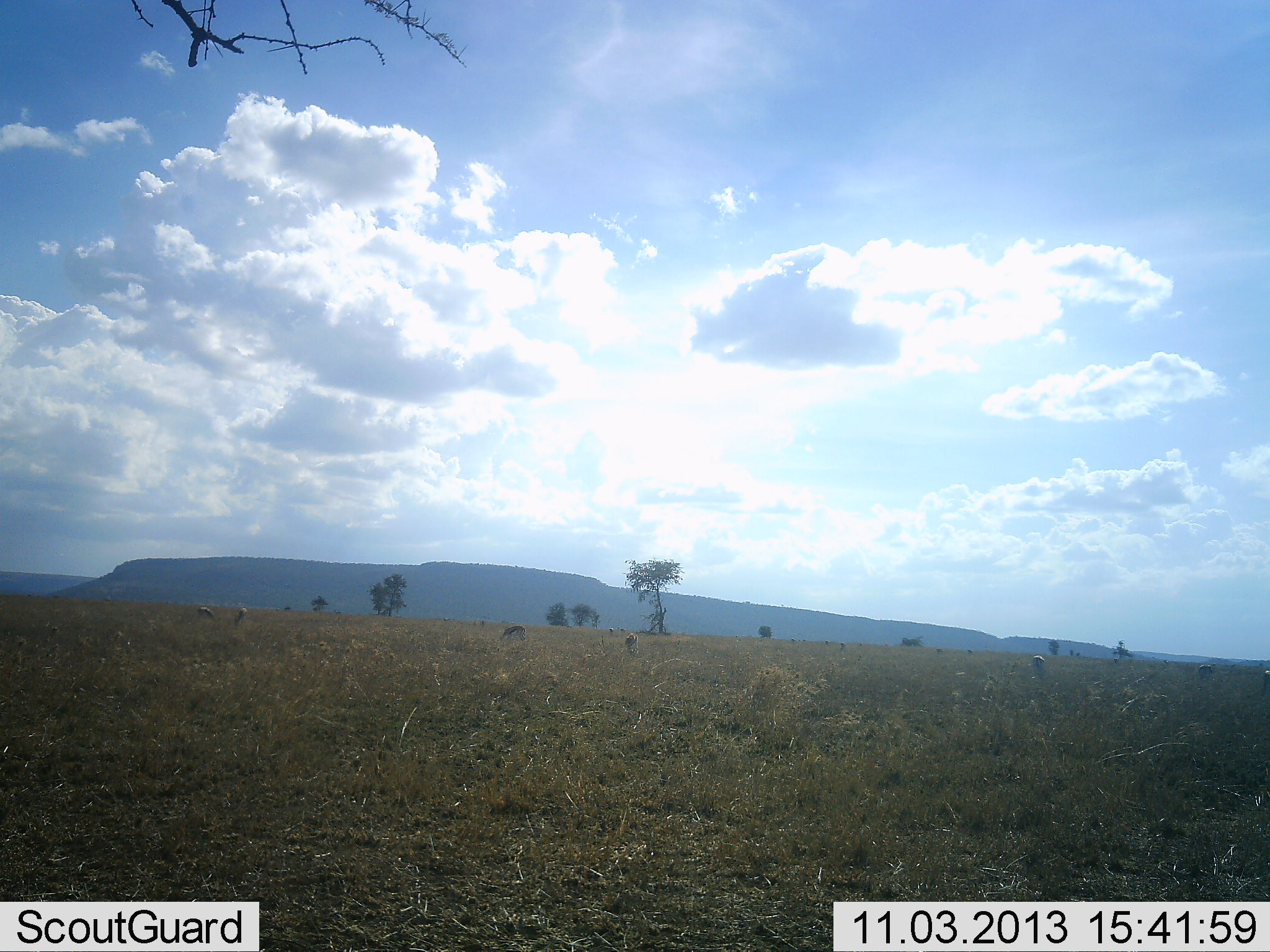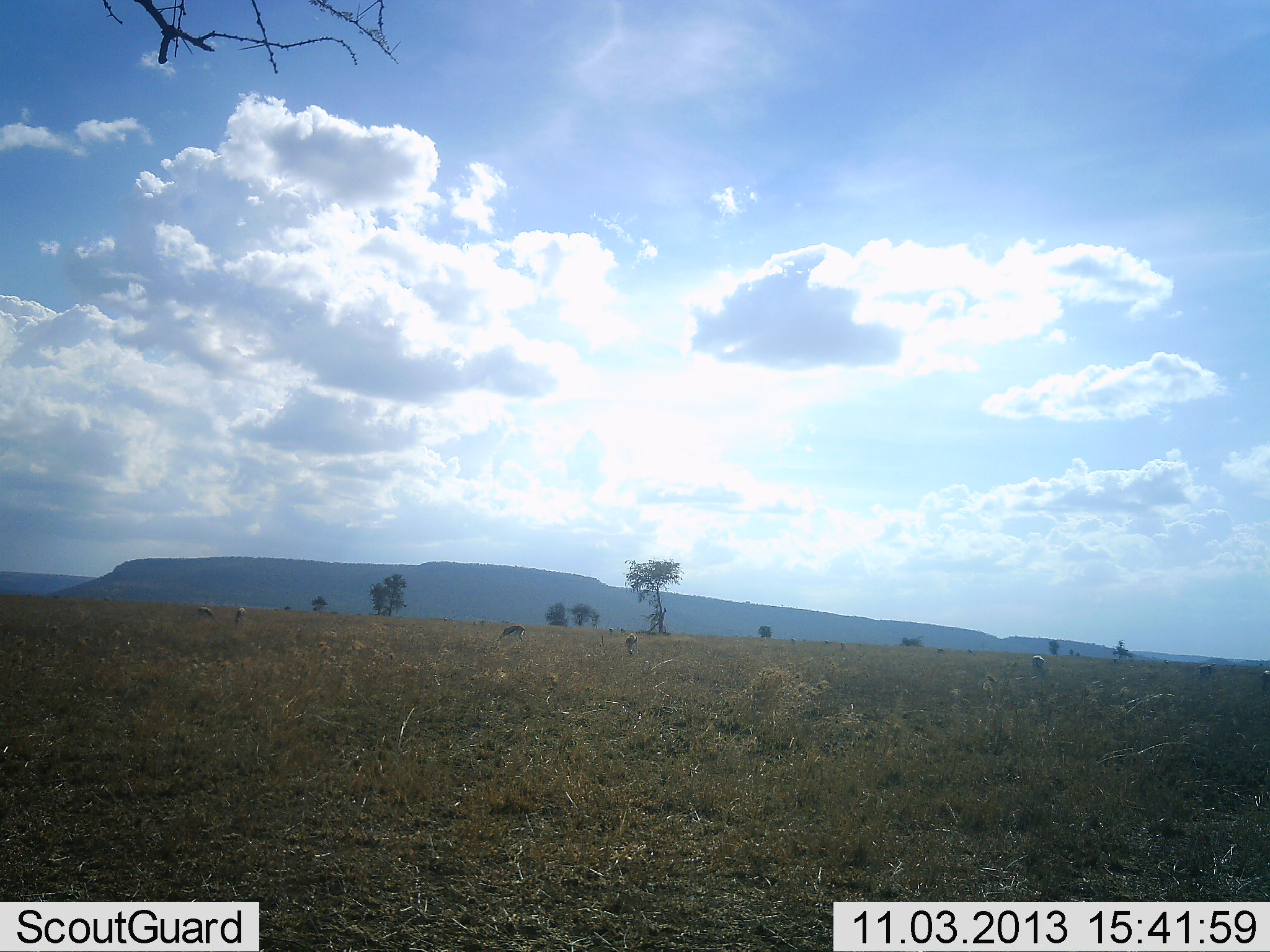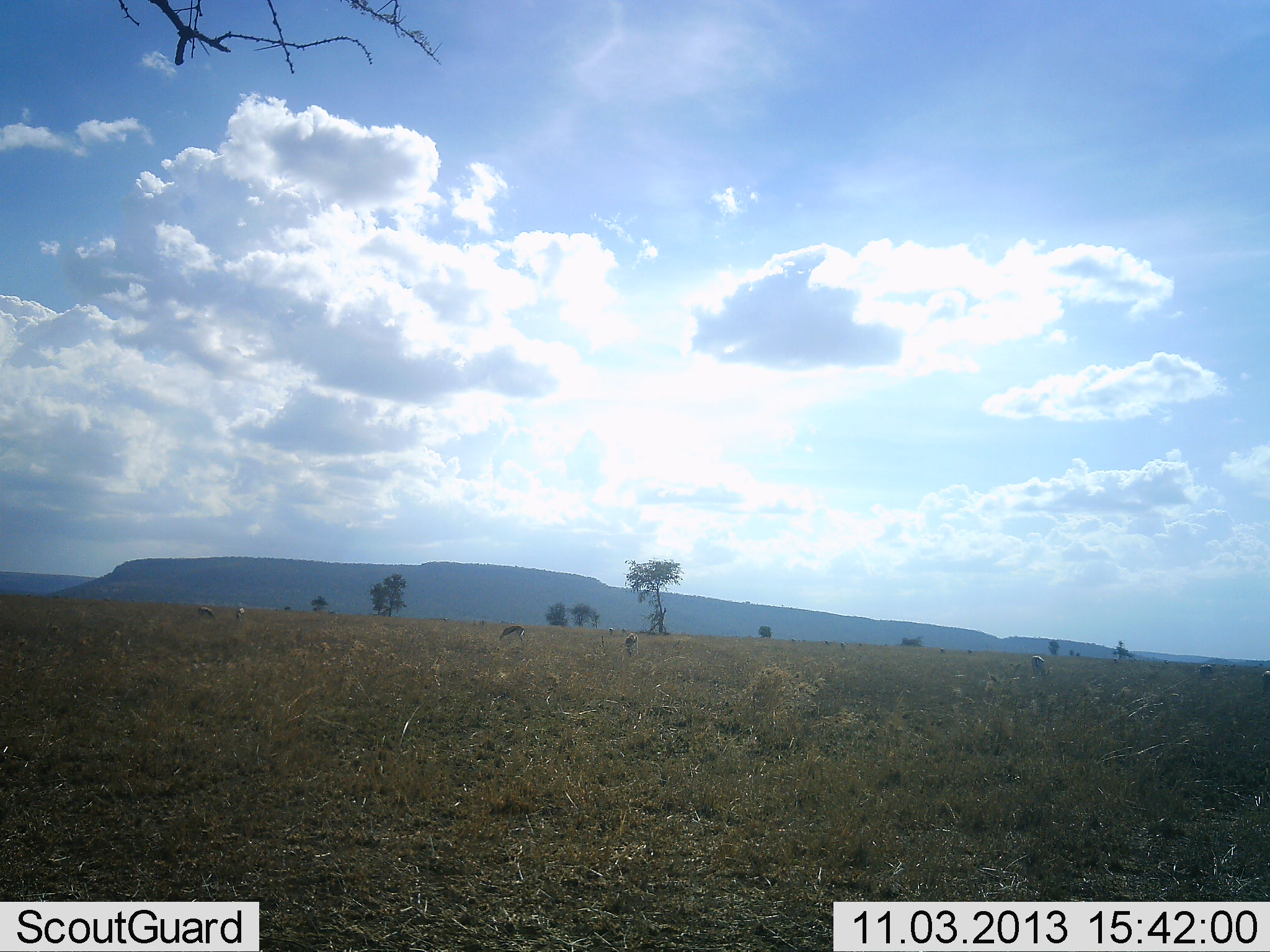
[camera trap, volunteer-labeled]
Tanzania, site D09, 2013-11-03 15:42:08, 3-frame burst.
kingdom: Animalia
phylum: Chordata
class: Mammalia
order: Artiodactyla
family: Bovidae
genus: Eudorcas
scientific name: Eudorcas thomsonii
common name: thomson's gazelle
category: gazellethomsons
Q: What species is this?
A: Gazellethomsons (thomson's gazelle) (Eudorcas thomsonii).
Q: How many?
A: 5.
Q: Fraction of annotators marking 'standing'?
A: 67%.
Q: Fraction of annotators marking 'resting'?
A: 0%.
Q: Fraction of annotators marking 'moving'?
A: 0%.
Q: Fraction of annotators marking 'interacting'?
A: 0%.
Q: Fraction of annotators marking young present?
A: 0%.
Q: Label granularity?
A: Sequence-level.